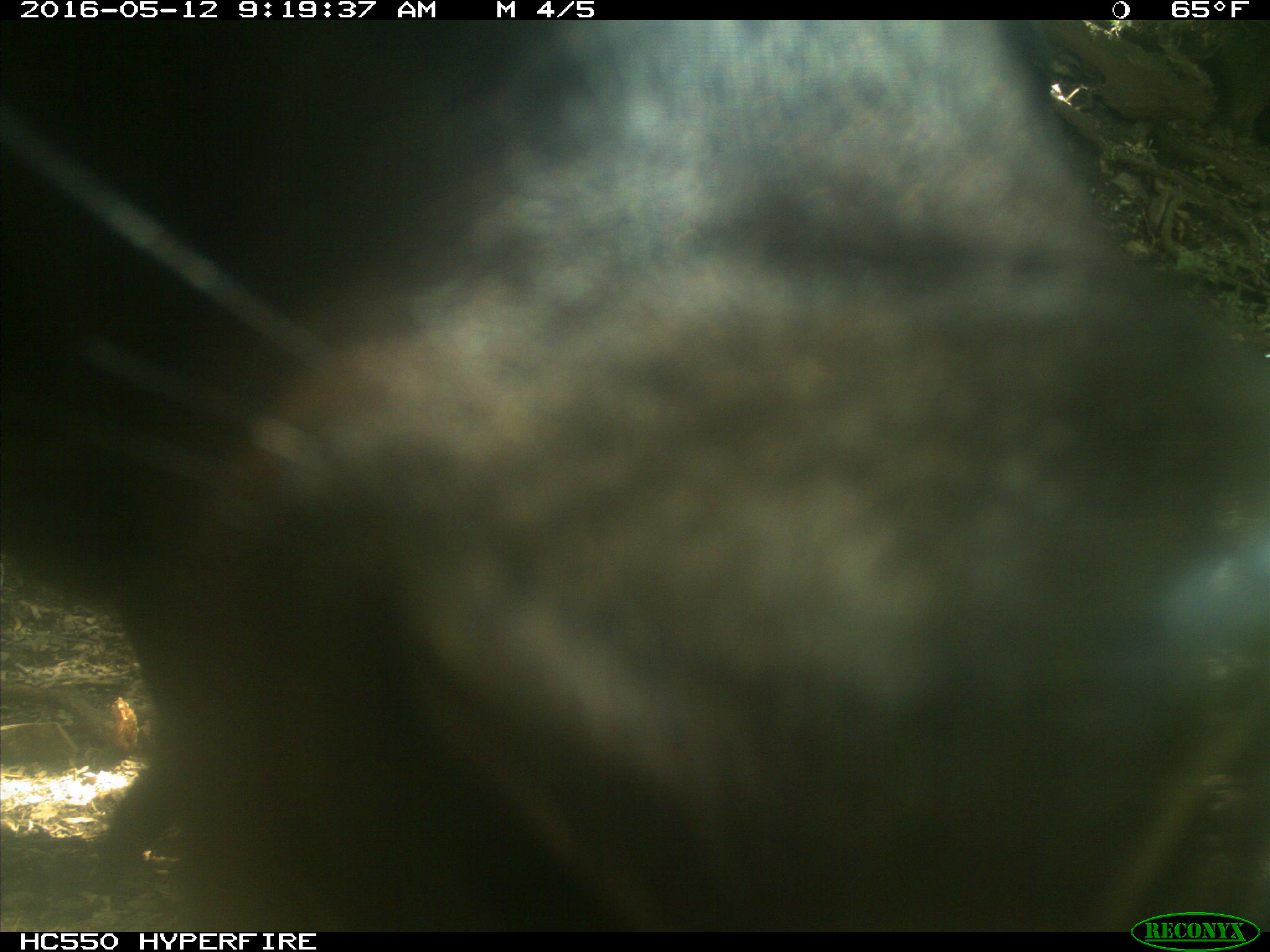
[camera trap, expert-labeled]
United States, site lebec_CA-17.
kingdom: Animalia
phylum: Chordata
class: Mammalia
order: Artiodactyla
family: Bovidae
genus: Bos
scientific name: Bos taurus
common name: domestic cow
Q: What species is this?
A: Bos taurus (domestic cow).